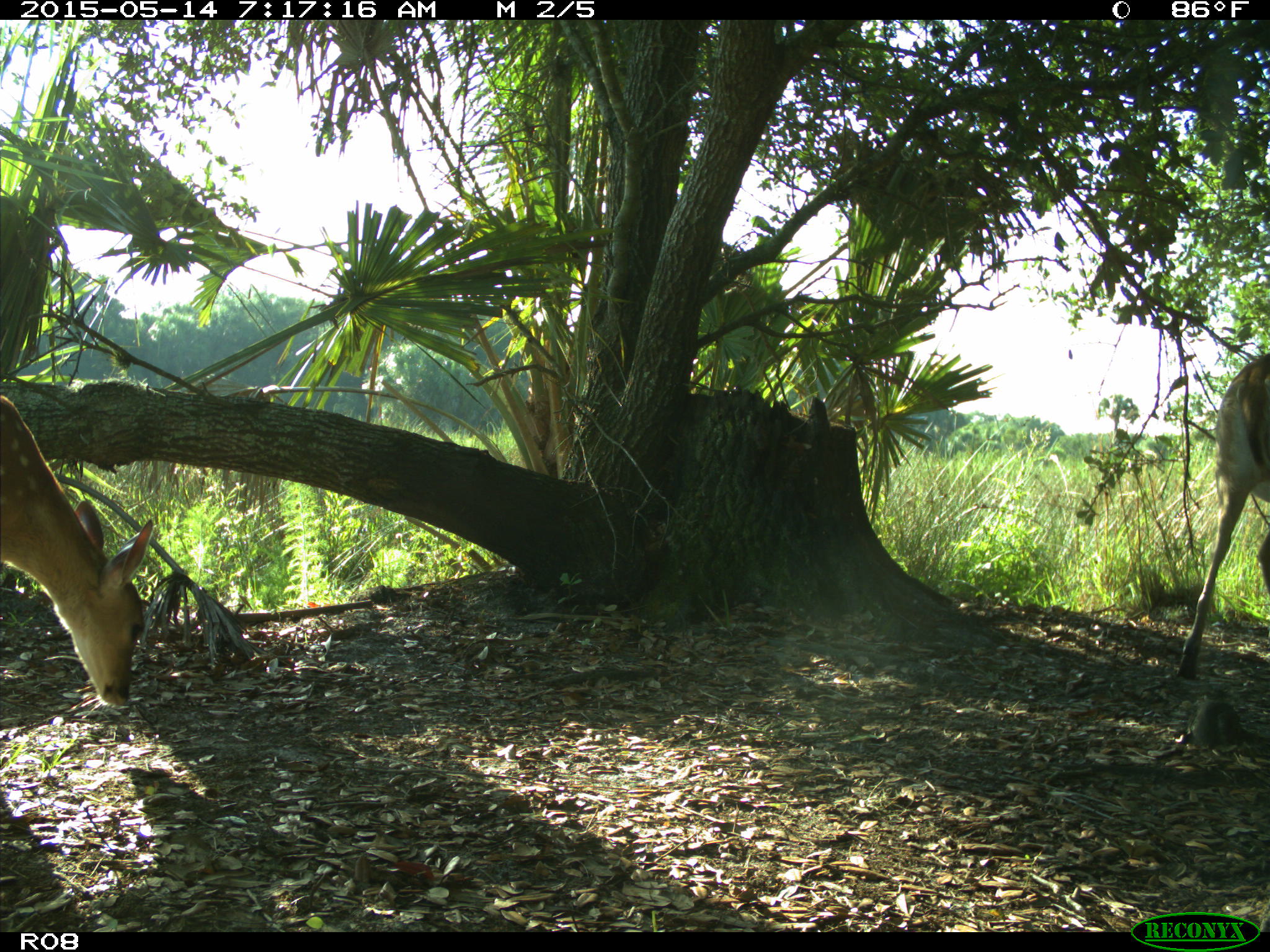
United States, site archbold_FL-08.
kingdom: Animalia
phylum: Chordata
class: Mammalia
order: Artiodactyla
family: Cervidae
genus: Odocoileus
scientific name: Odocoileus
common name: deer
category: unidentified deer